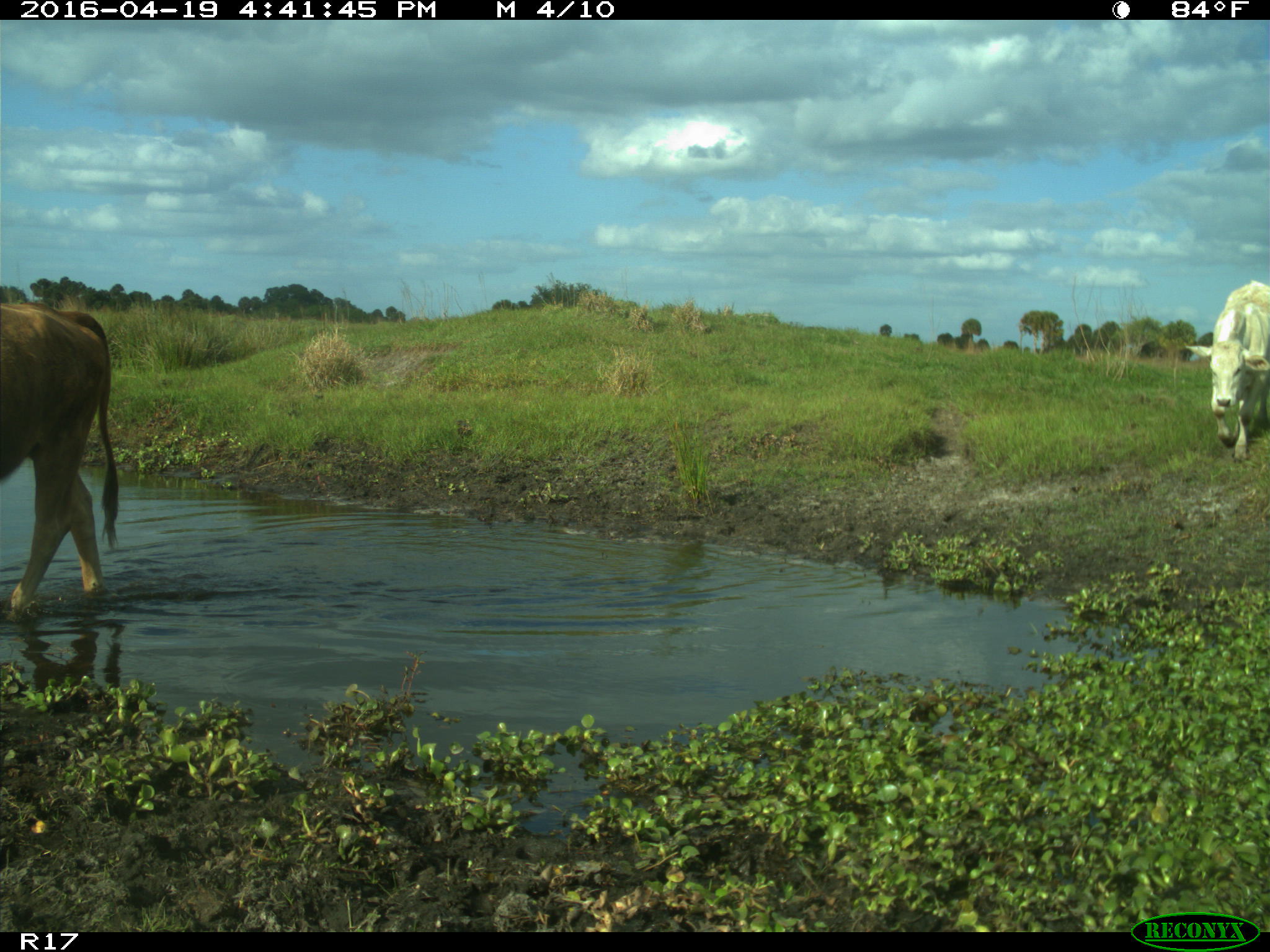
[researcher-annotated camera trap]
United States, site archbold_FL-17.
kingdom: Animalia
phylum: Chordata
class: Mammalia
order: Artiodactyla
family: Bovidae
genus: Bos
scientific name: Bos taurus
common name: domestic cow